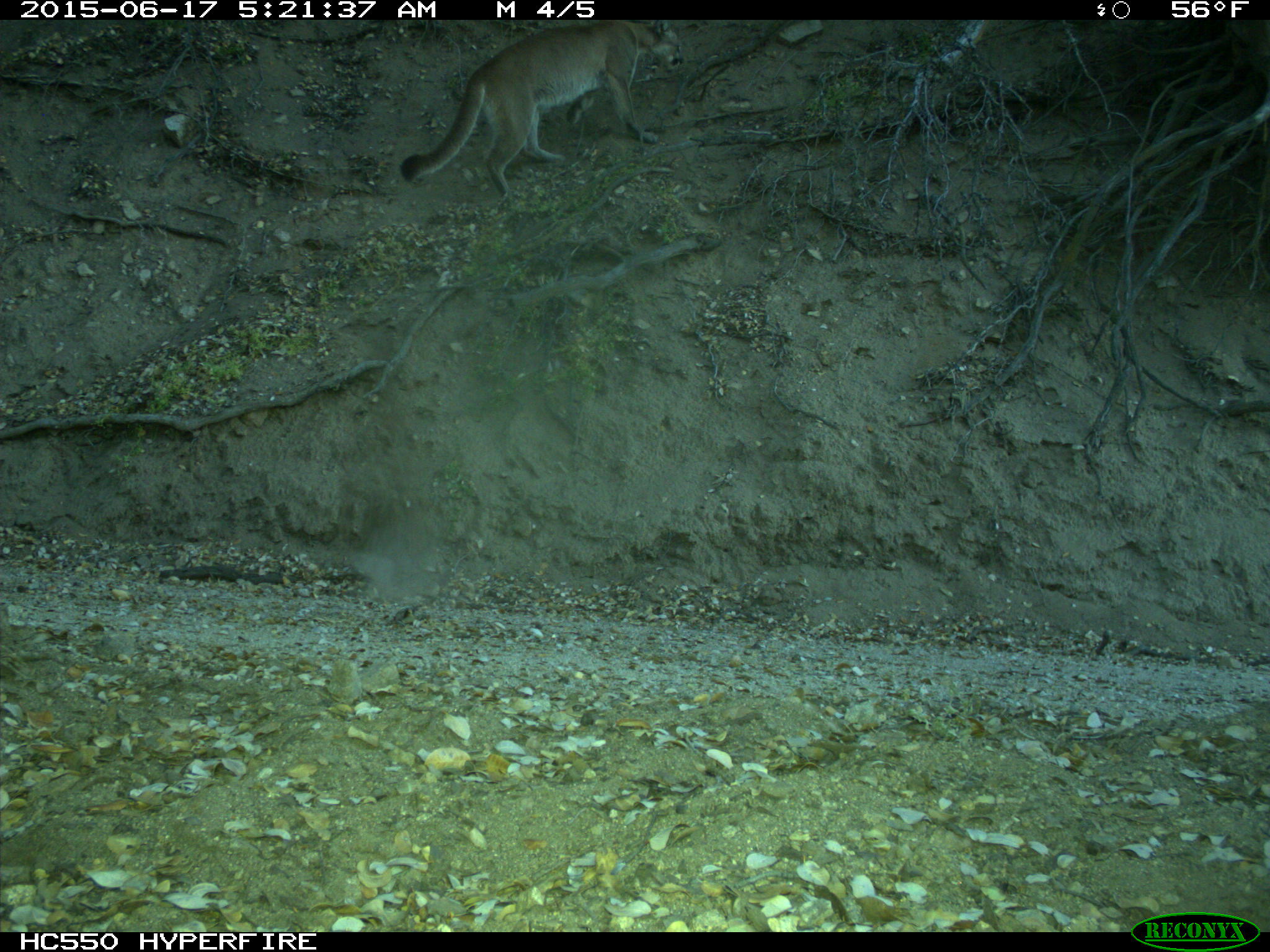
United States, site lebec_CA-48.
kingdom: Animalia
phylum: Chordata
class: Mammalia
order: Carnivora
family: Felidae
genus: Puma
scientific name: Puma concolor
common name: mountain lion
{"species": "Puma concolor (mountain lion)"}